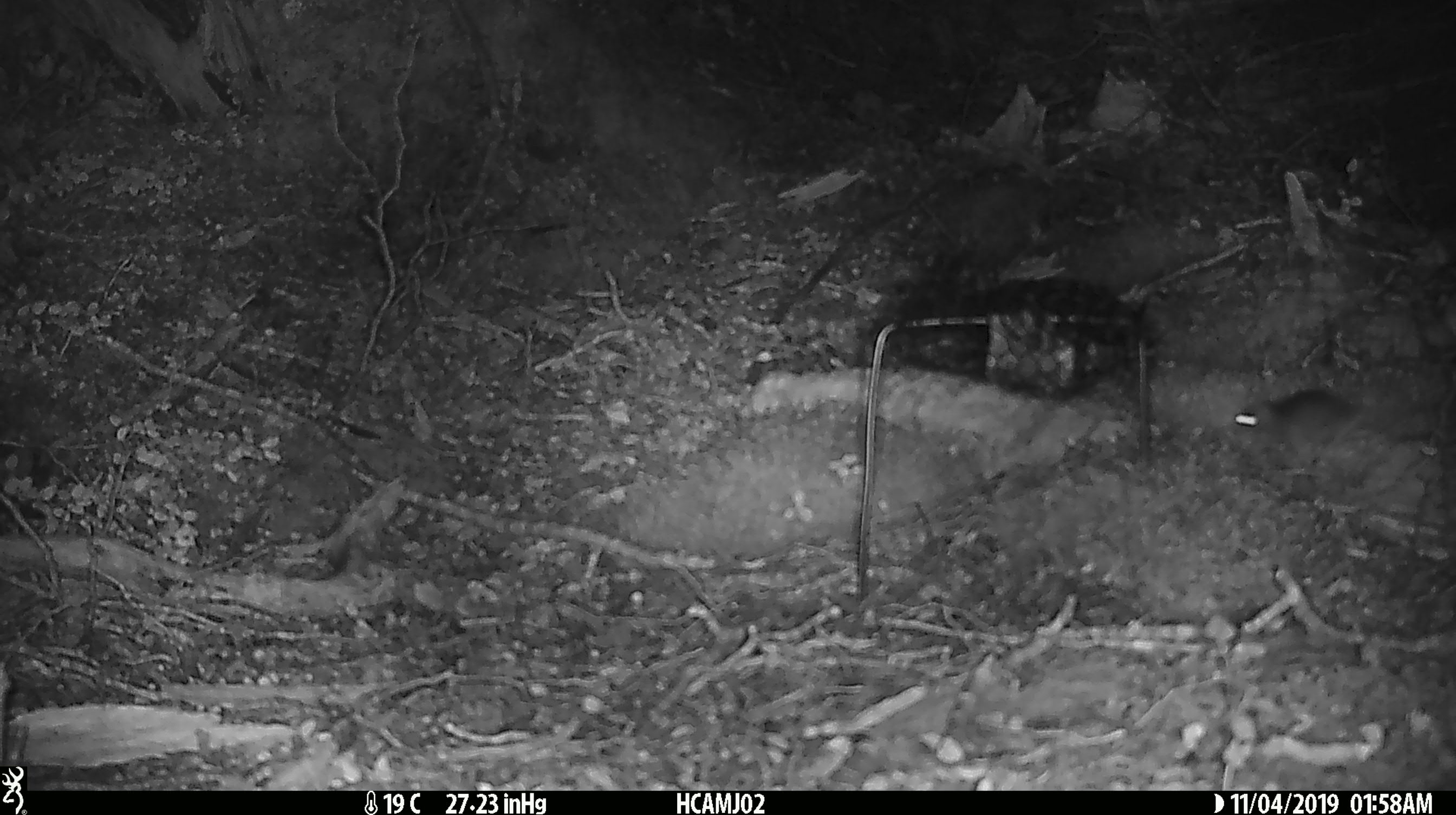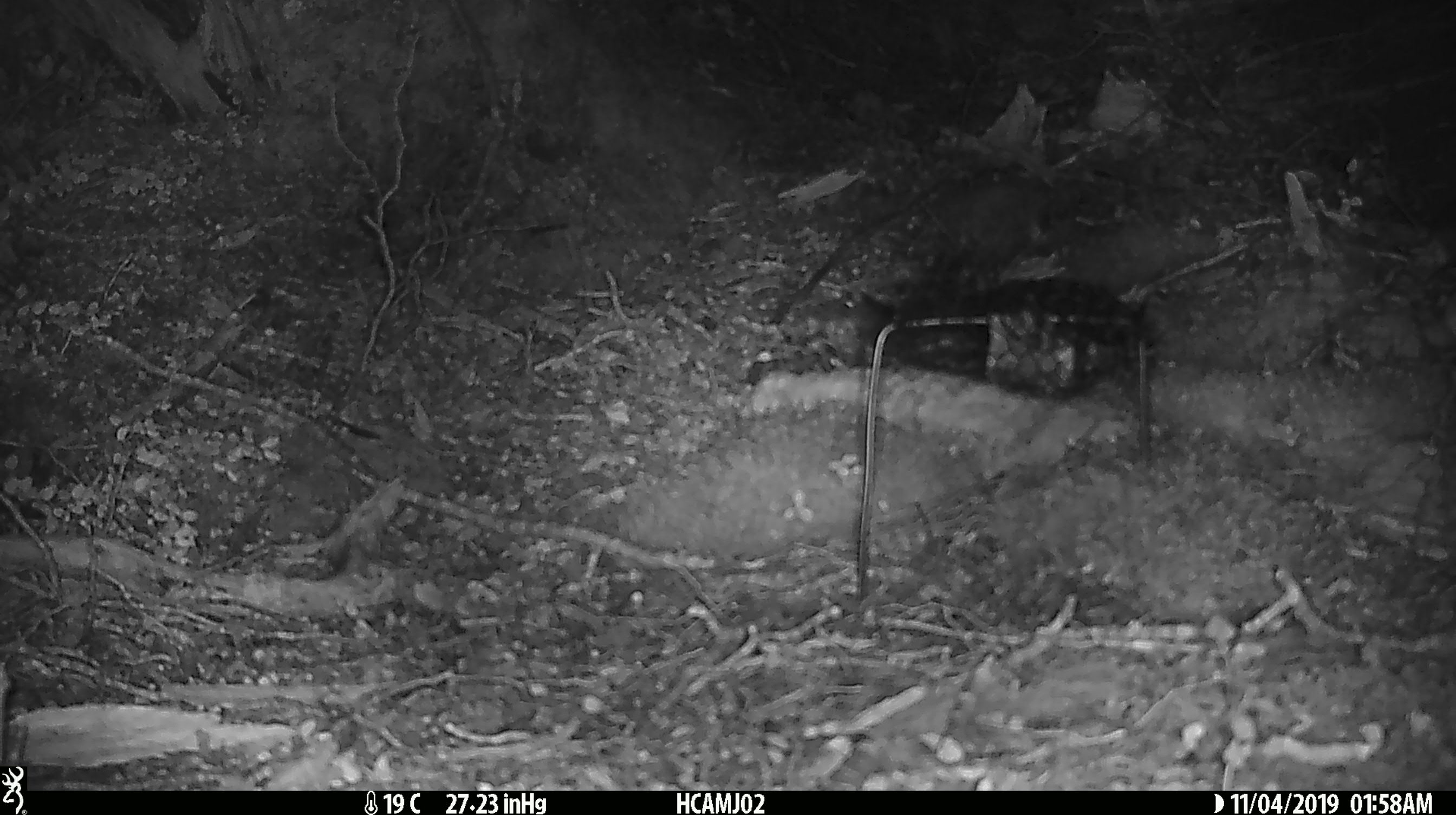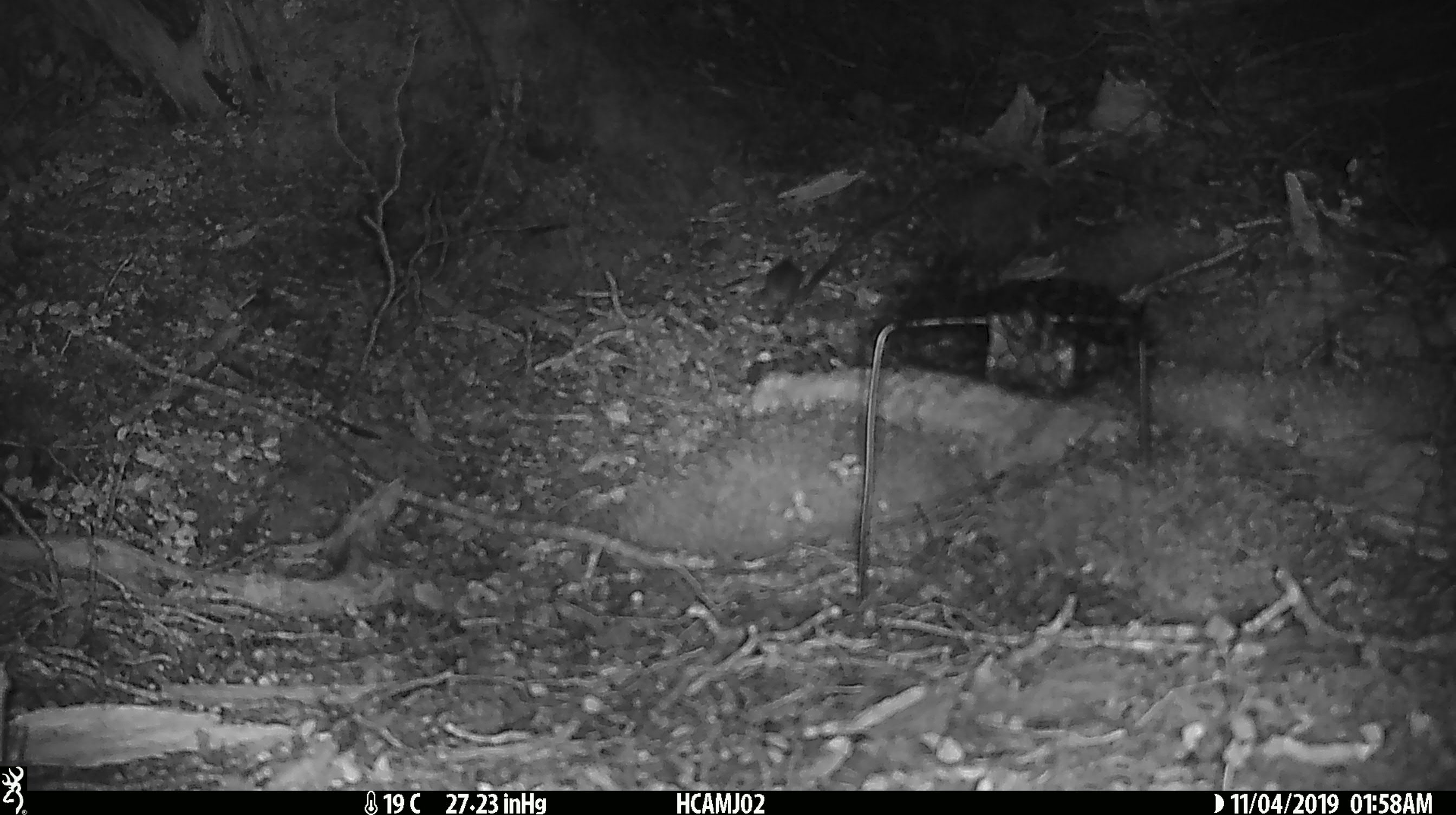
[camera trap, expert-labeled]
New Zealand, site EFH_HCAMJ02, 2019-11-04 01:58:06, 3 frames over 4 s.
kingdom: Animalia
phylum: Chordata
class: Mammalia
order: Rodentia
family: Muridae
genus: Mus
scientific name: Mus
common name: mouse